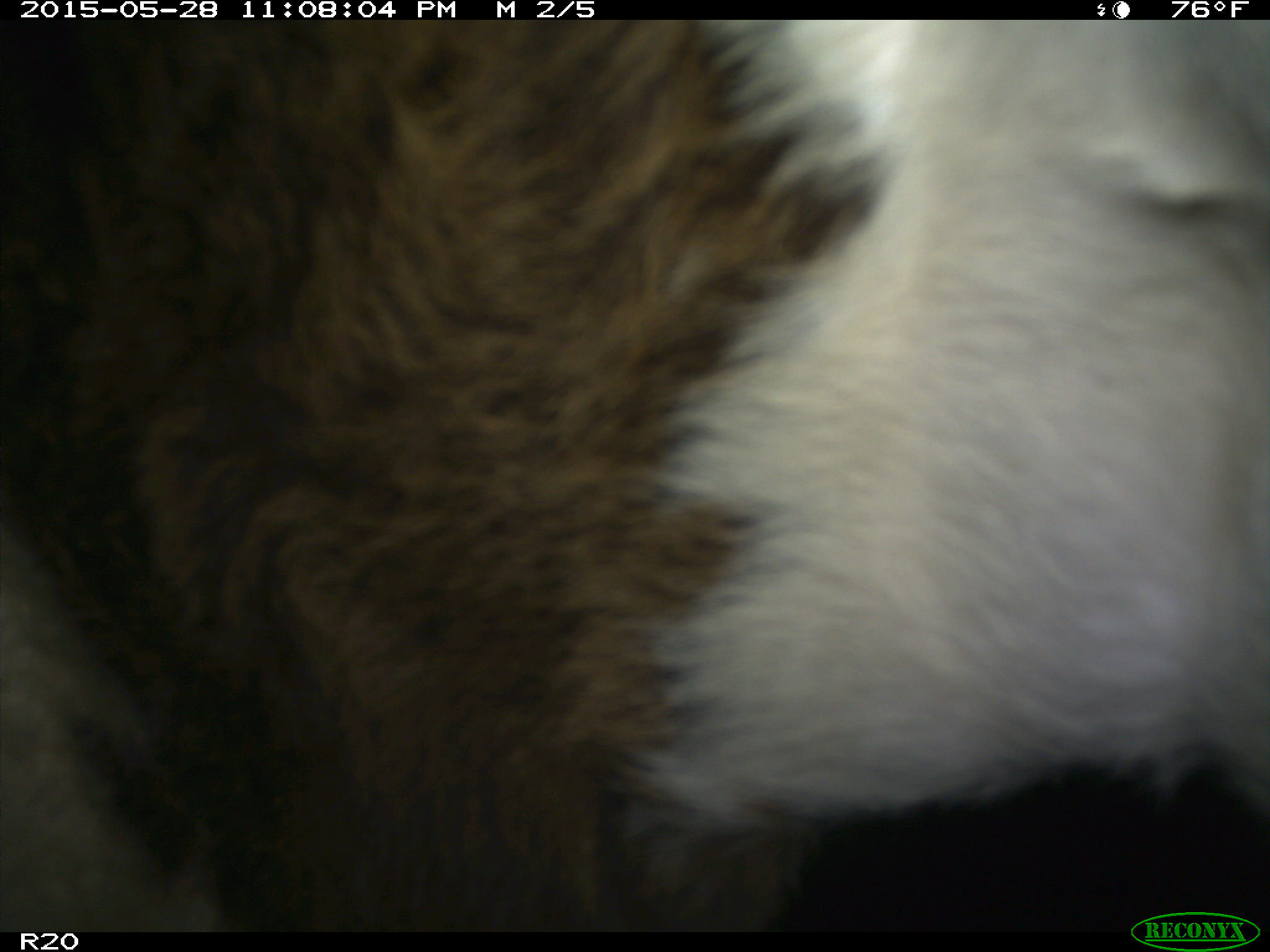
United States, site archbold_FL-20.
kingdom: Animalia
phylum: Chordata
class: Mammalia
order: Artiodactyla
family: Bovidae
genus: Bos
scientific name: Bos taurus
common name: domestic cow